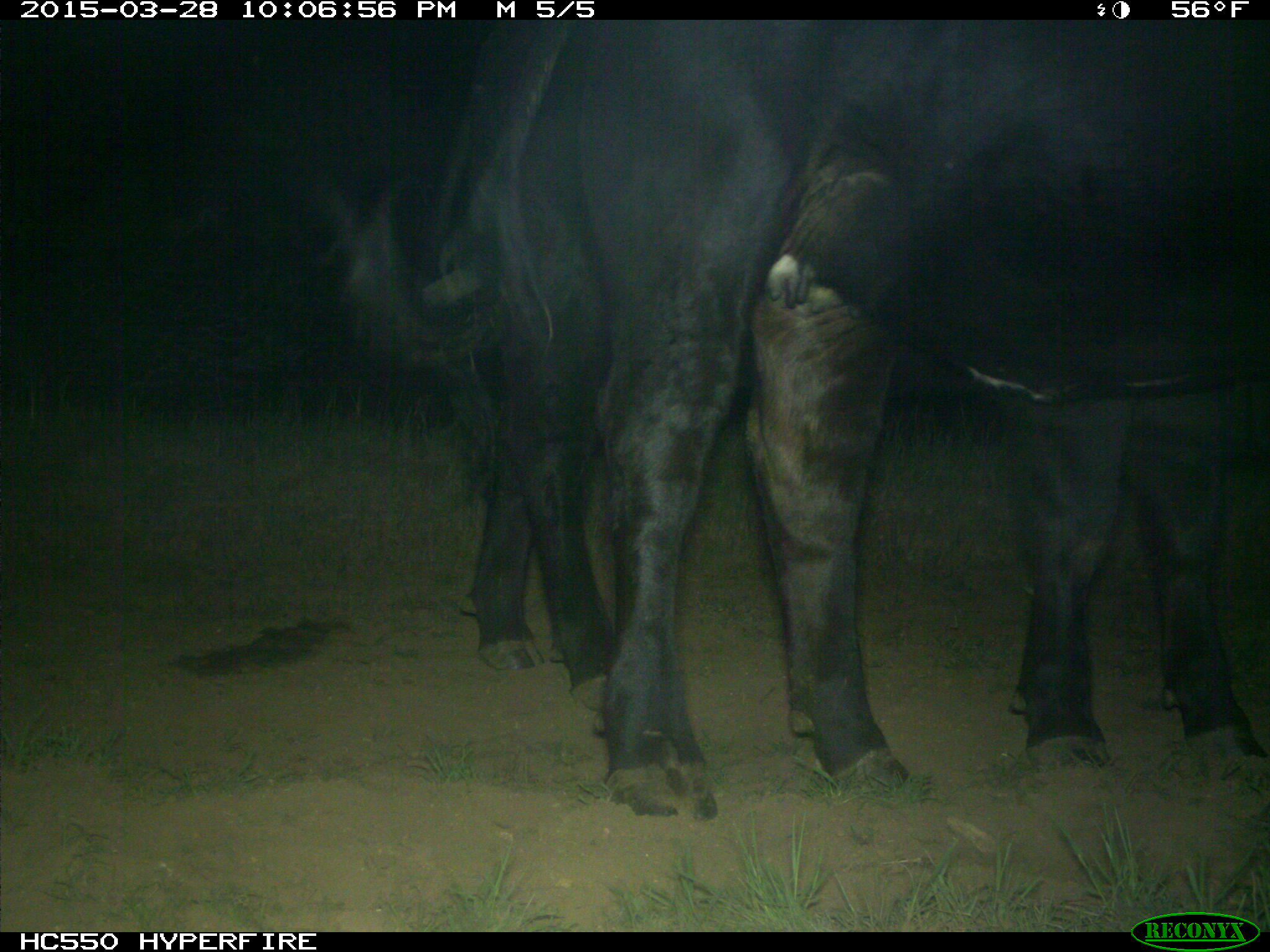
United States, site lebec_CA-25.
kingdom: Animalia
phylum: Chordata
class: Mammalia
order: Artiodactyla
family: Bovidae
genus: Bos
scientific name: Bos taurus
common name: domestic cow